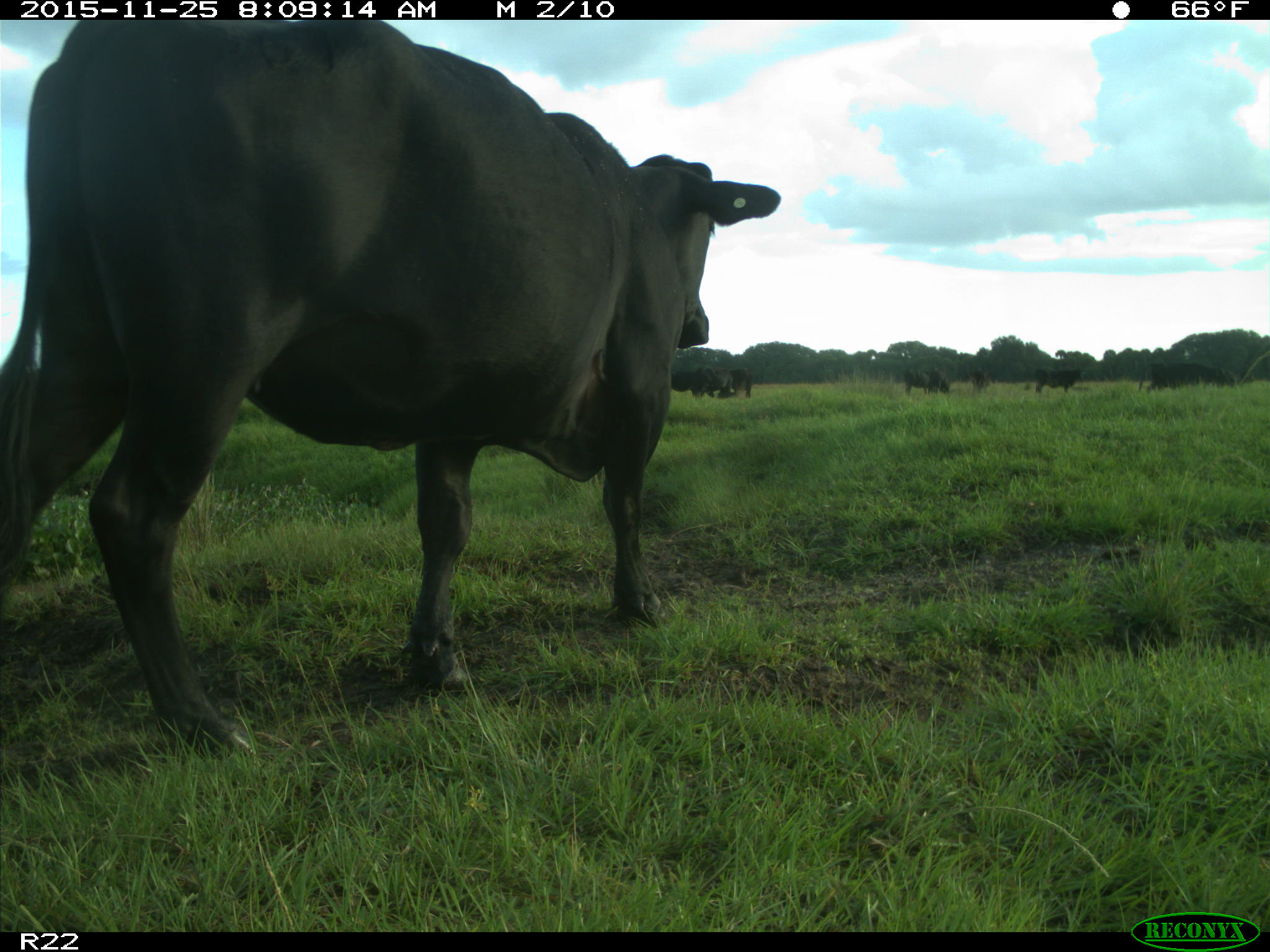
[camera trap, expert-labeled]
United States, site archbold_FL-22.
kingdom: Animalia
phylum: Chordata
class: Mammalia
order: Artiodactyla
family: Bovidae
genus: Bos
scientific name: Bos taurus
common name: domestic cow